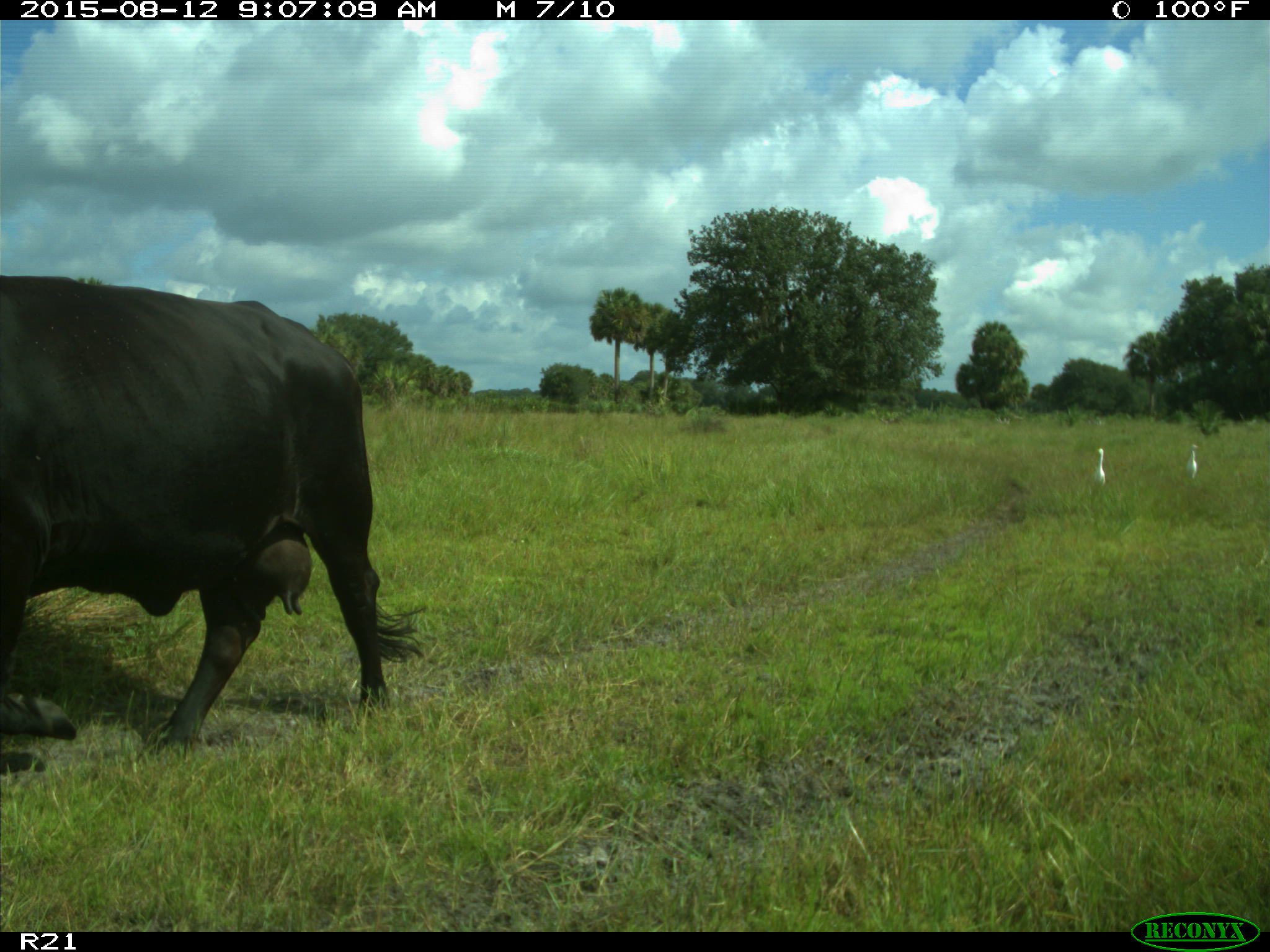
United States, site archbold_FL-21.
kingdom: Animalia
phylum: Chordata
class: Mammalia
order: Artiodactyla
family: Bovidae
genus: Bos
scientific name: Bos taurus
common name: domestic cow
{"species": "Bos taurus (domestic cow)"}